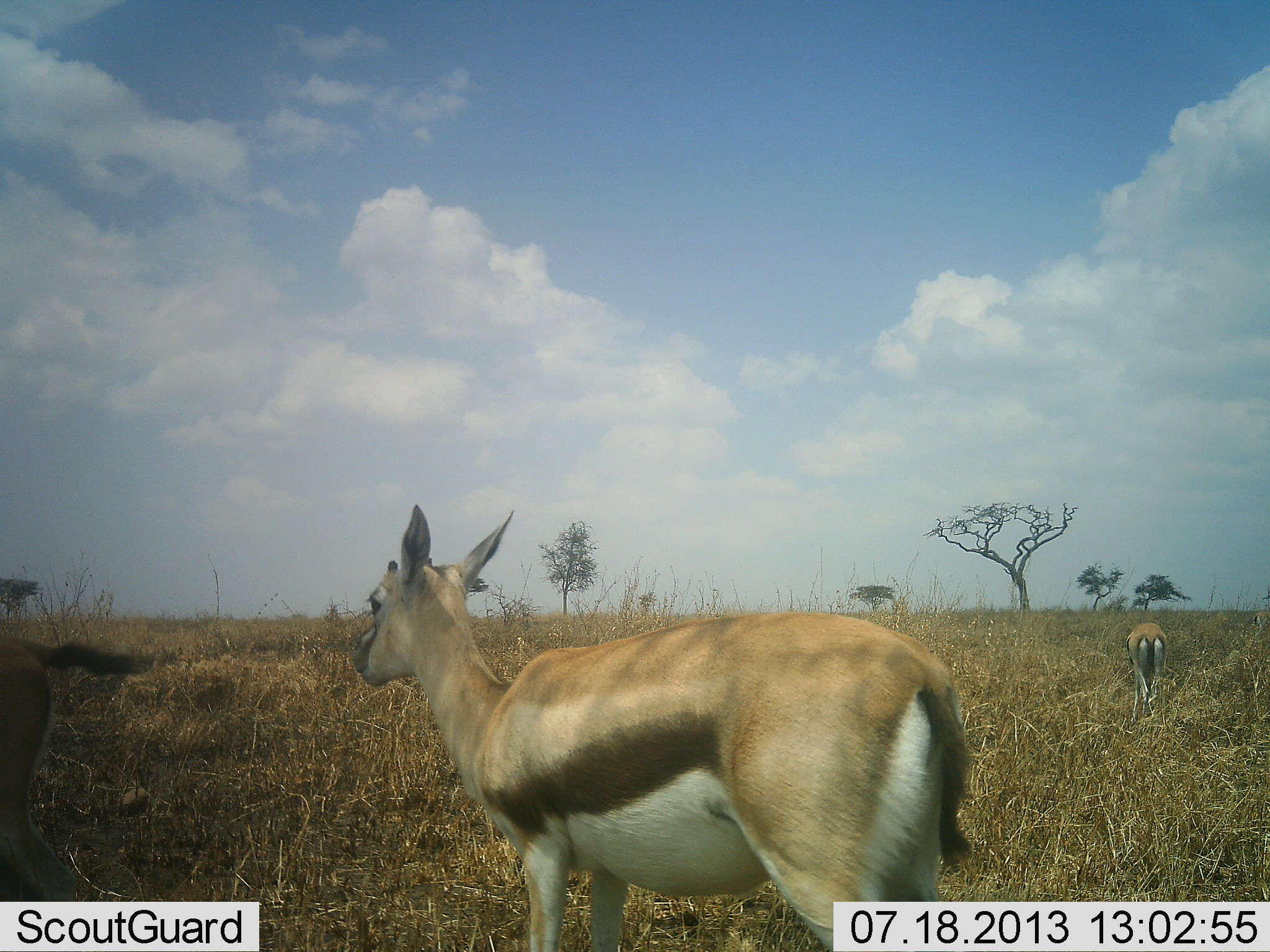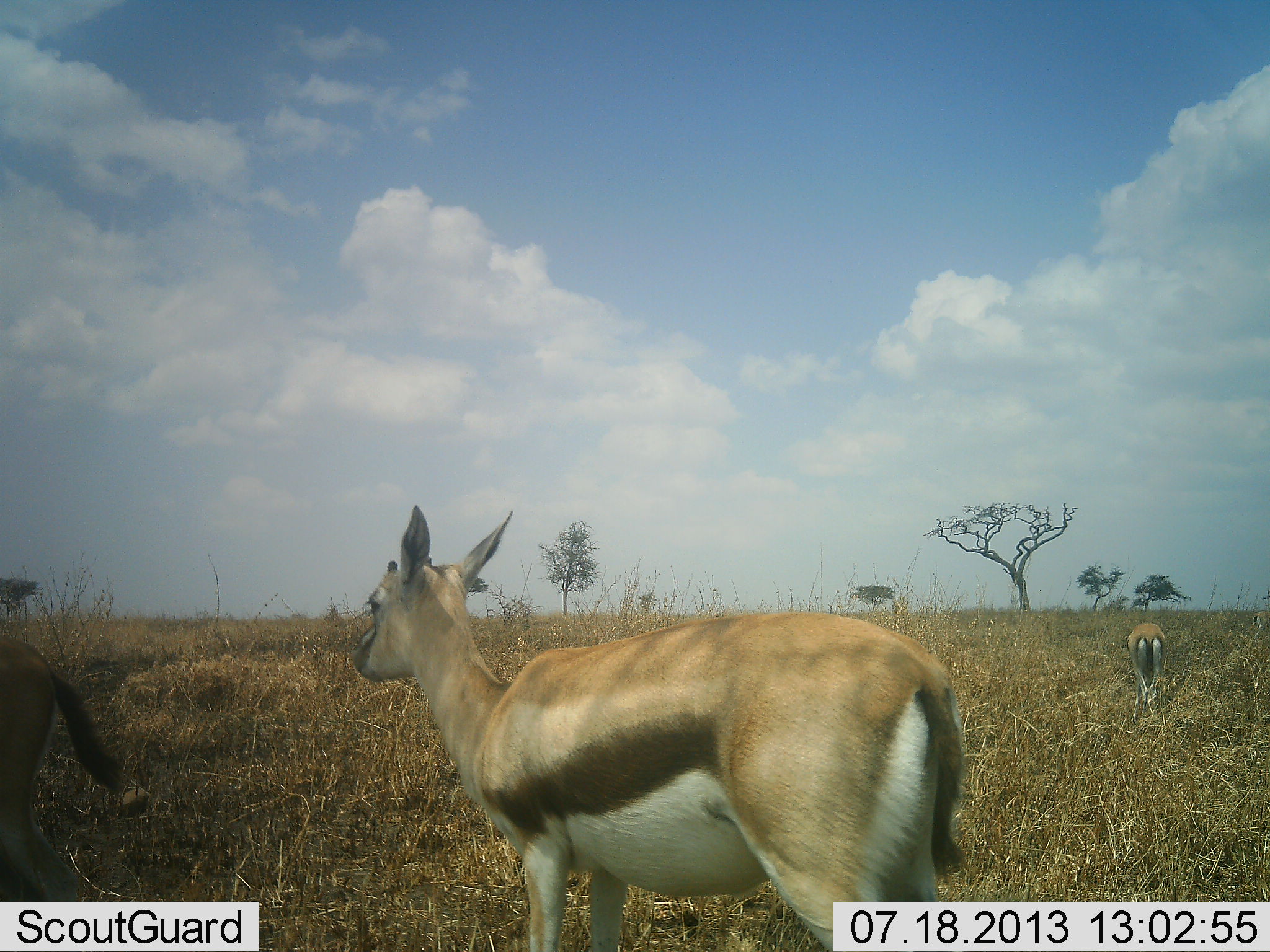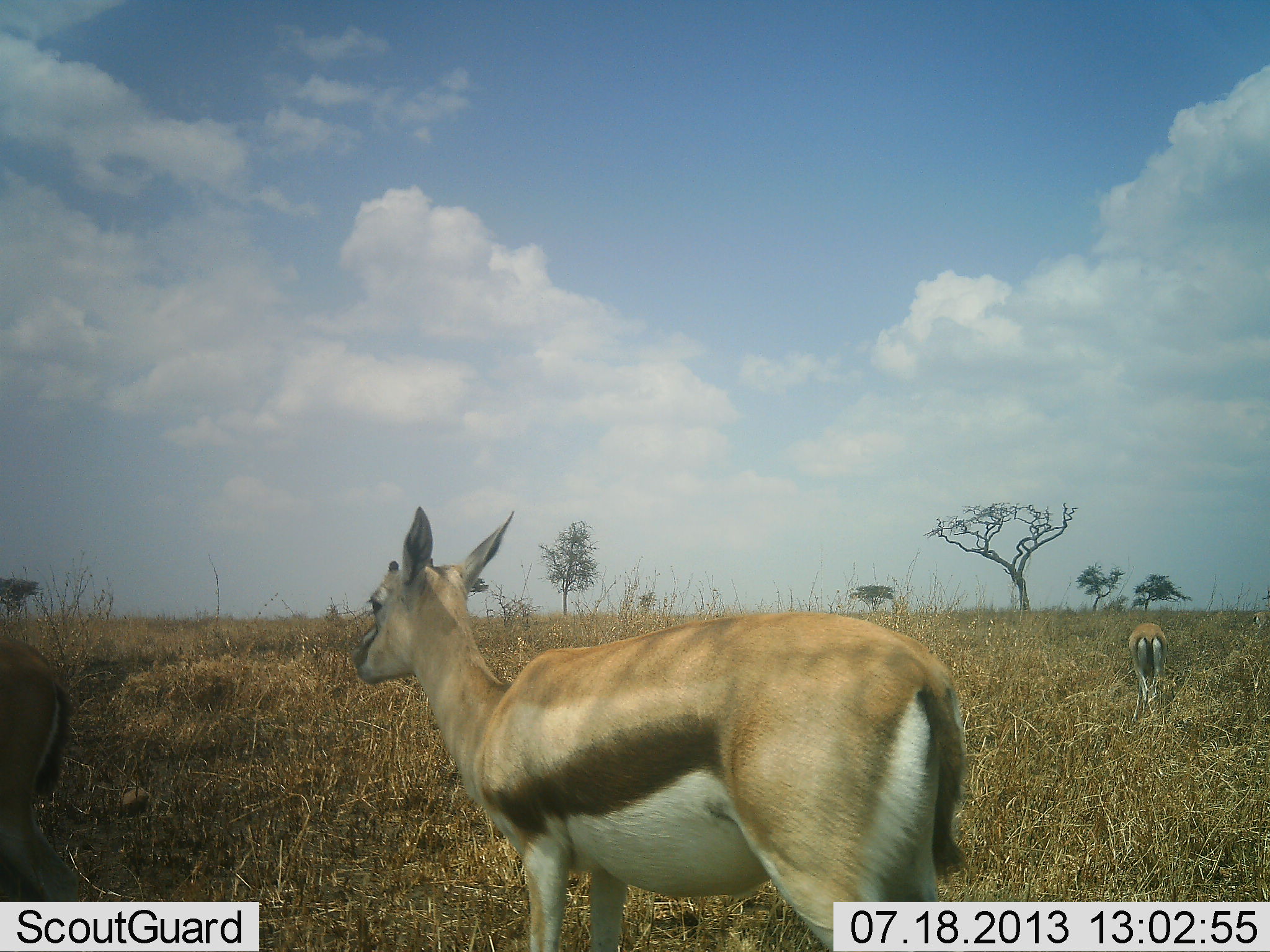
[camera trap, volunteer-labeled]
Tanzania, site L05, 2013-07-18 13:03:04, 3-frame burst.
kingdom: Animalia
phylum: Chordata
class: Mammalia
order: Artiodactyla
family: Bovidae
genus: Eudorcas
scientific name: Eudorcas thomsonii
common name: thomson's gazelle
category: gazellethomsons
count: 3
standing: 74%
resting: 0%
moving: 16%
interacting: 0%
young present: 0%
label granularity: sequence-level